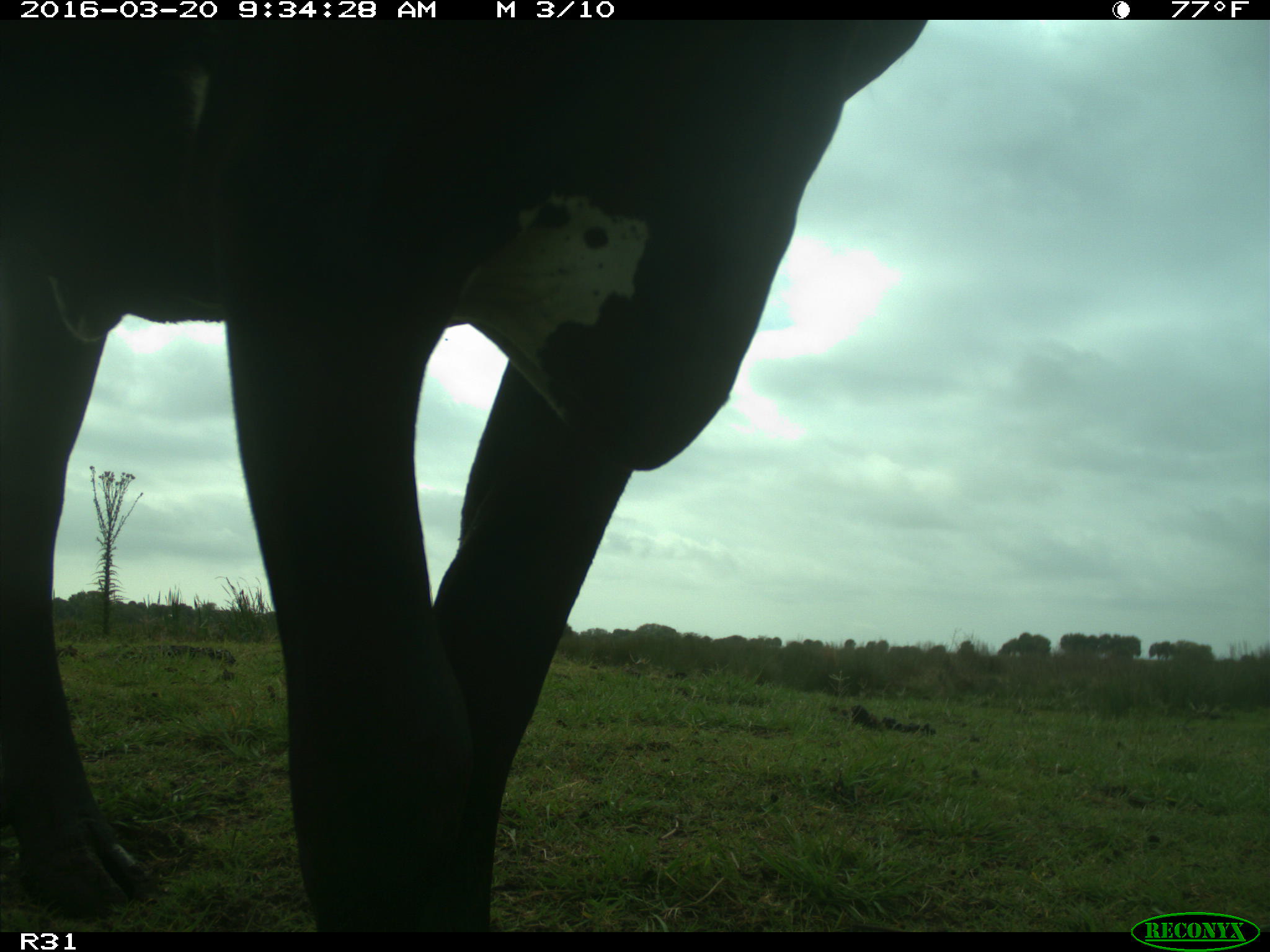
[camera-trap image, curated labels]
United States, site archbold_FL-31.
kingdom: Animalia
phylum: Chordata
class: Mammalia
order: Artiodactyla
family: Bovidae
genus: Bos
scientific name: Bos taurus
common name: domestic cow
Bos taurus (domestic cow).